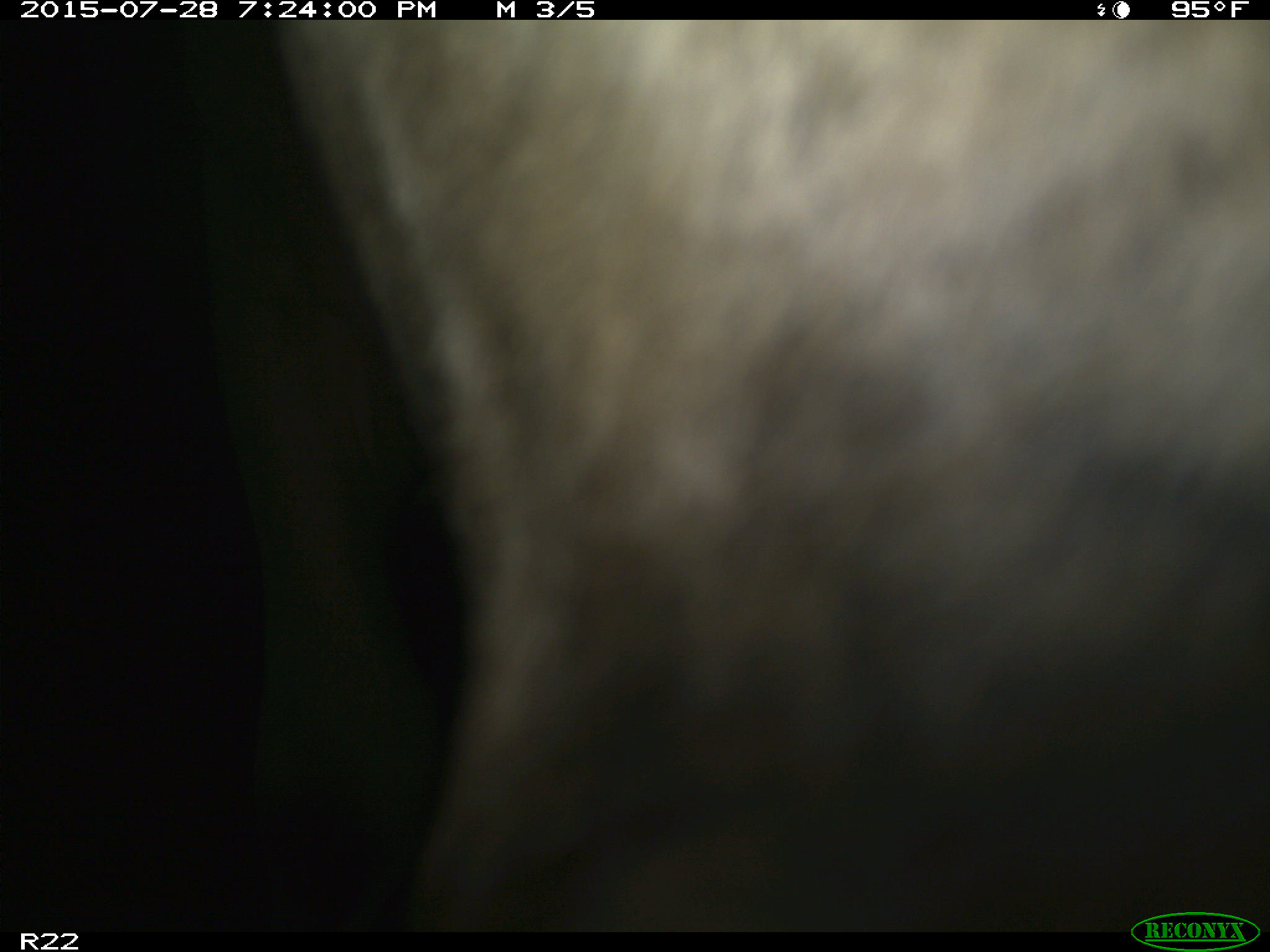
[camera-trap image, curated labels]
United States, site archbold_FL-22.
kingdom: Animalia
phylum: Chordata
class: Mammalia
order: Artiodactyla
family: Bovidae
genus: Bos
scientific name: Bos taurus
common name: domestic cow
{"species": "Bos taurus (domestic cow)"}